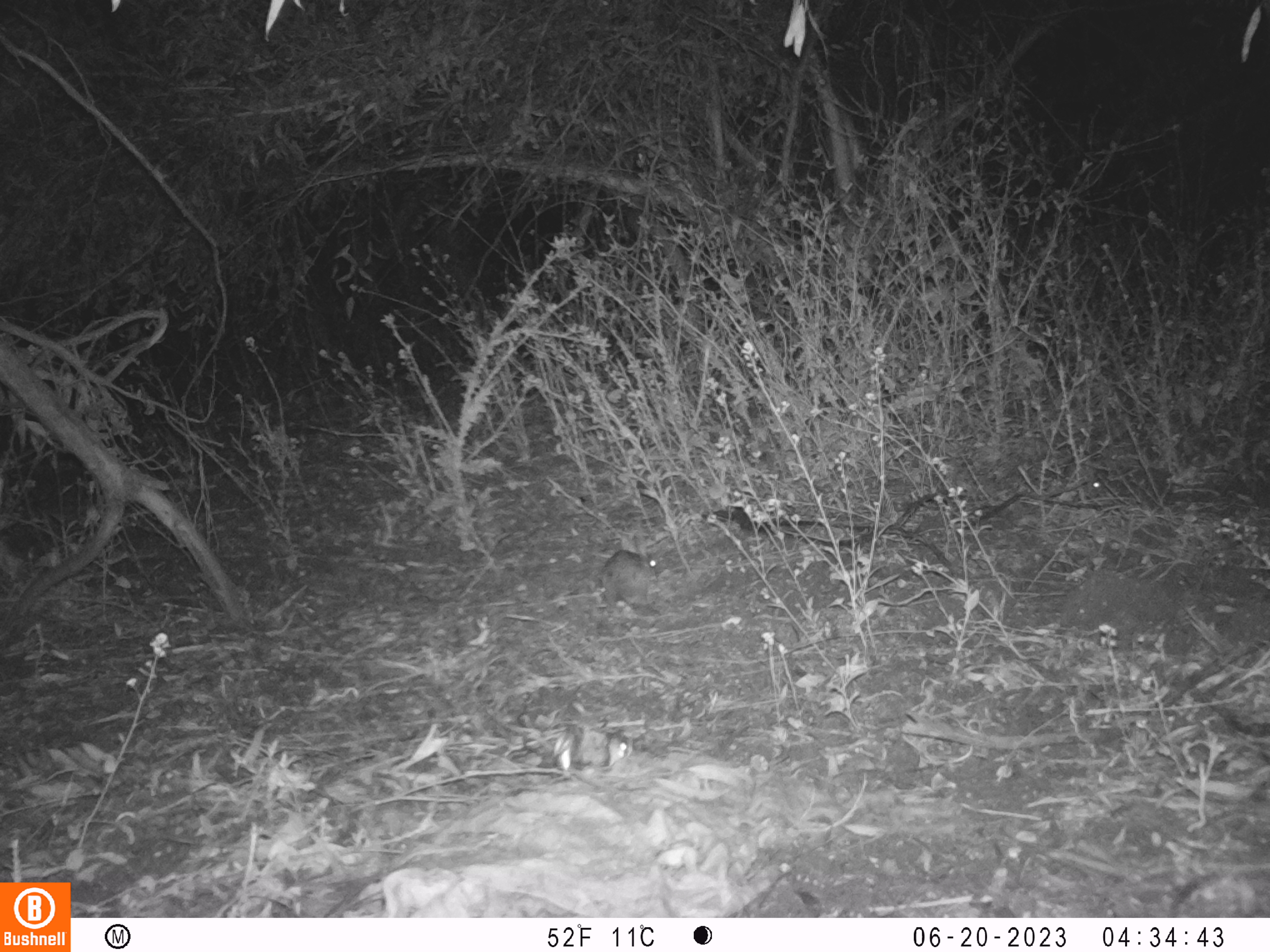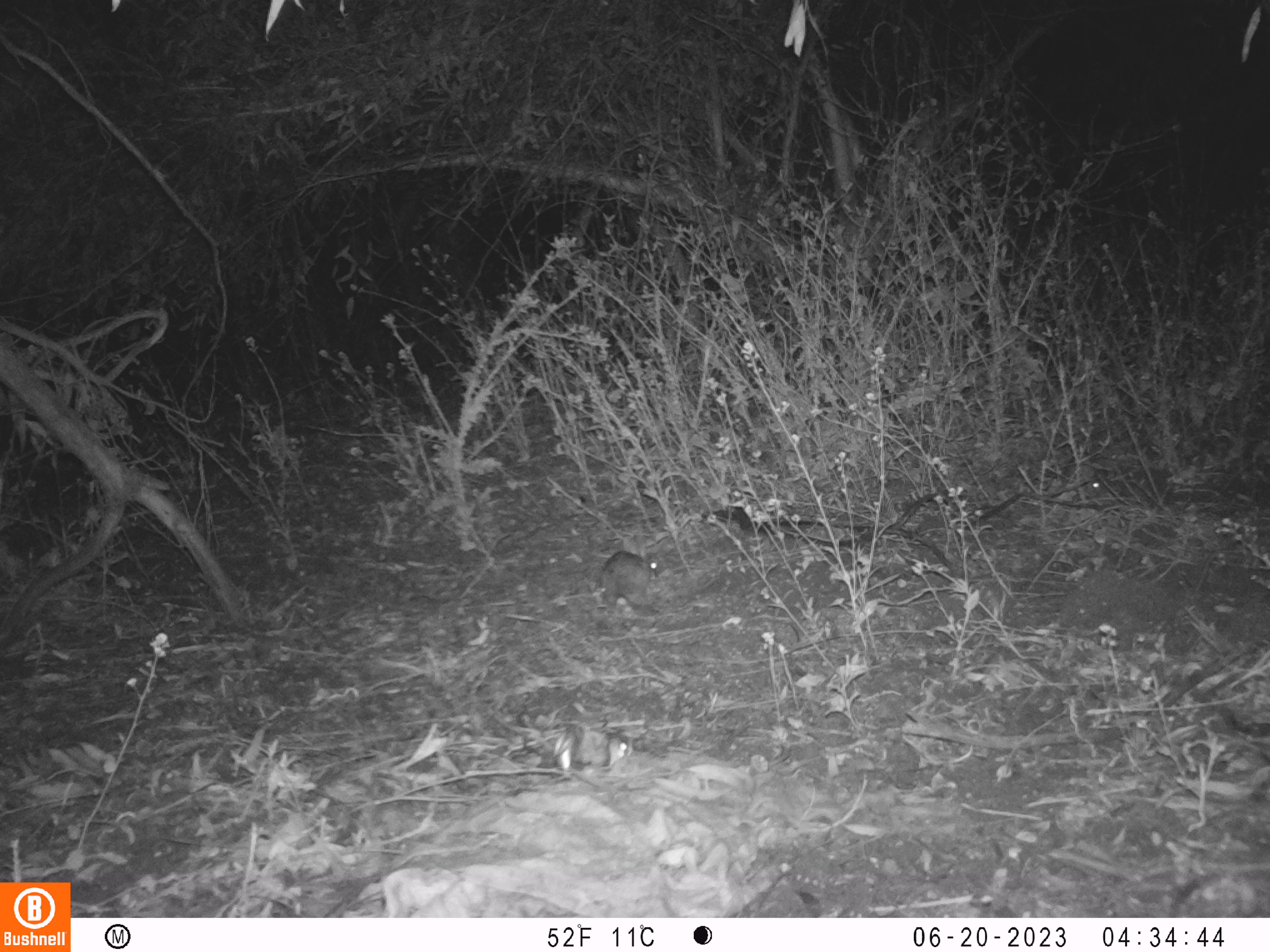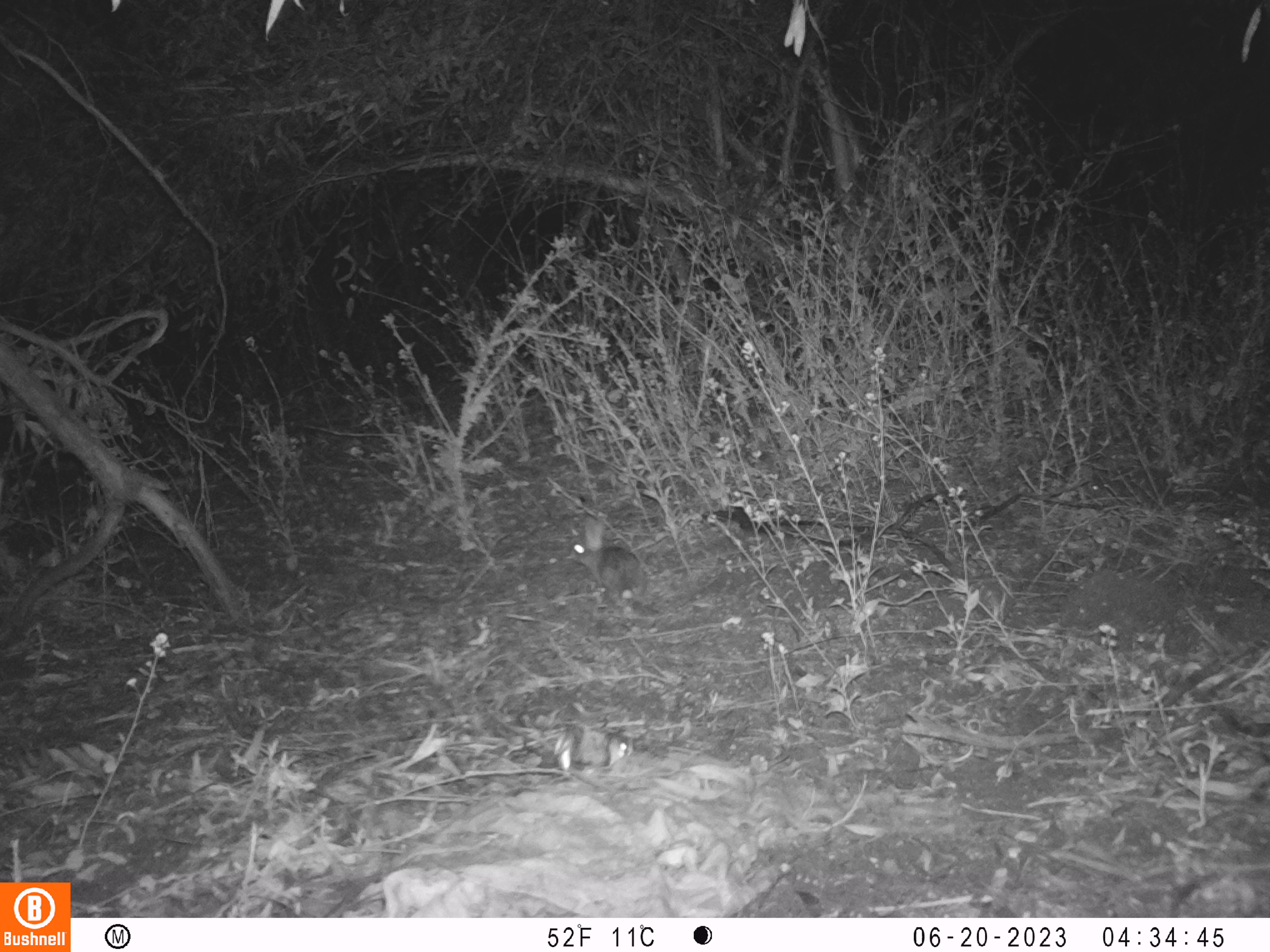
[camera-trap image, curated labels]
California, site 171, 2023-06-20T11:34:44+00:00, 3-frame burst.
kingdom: Animalia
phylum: Chordata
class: Mammalia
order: Lagomorpha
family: Leporidae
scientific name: Leporidae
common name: rabbit